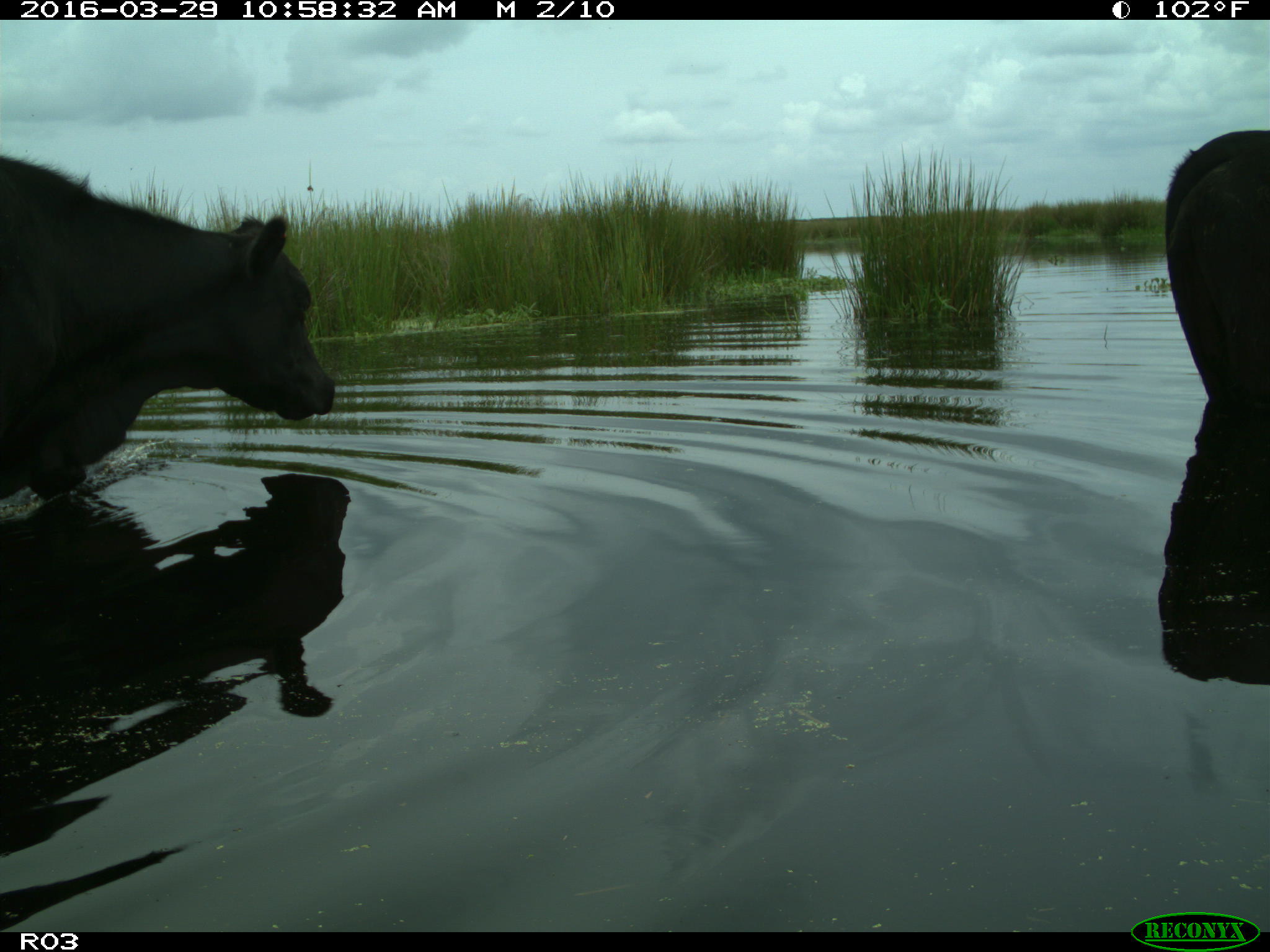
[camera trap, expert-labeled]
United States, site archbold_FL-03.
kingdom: Animalia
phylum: Chordata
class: Mammalia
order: Artiodactyla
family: Bovidae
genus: Bos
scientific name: Bos taurus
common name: domestic cow